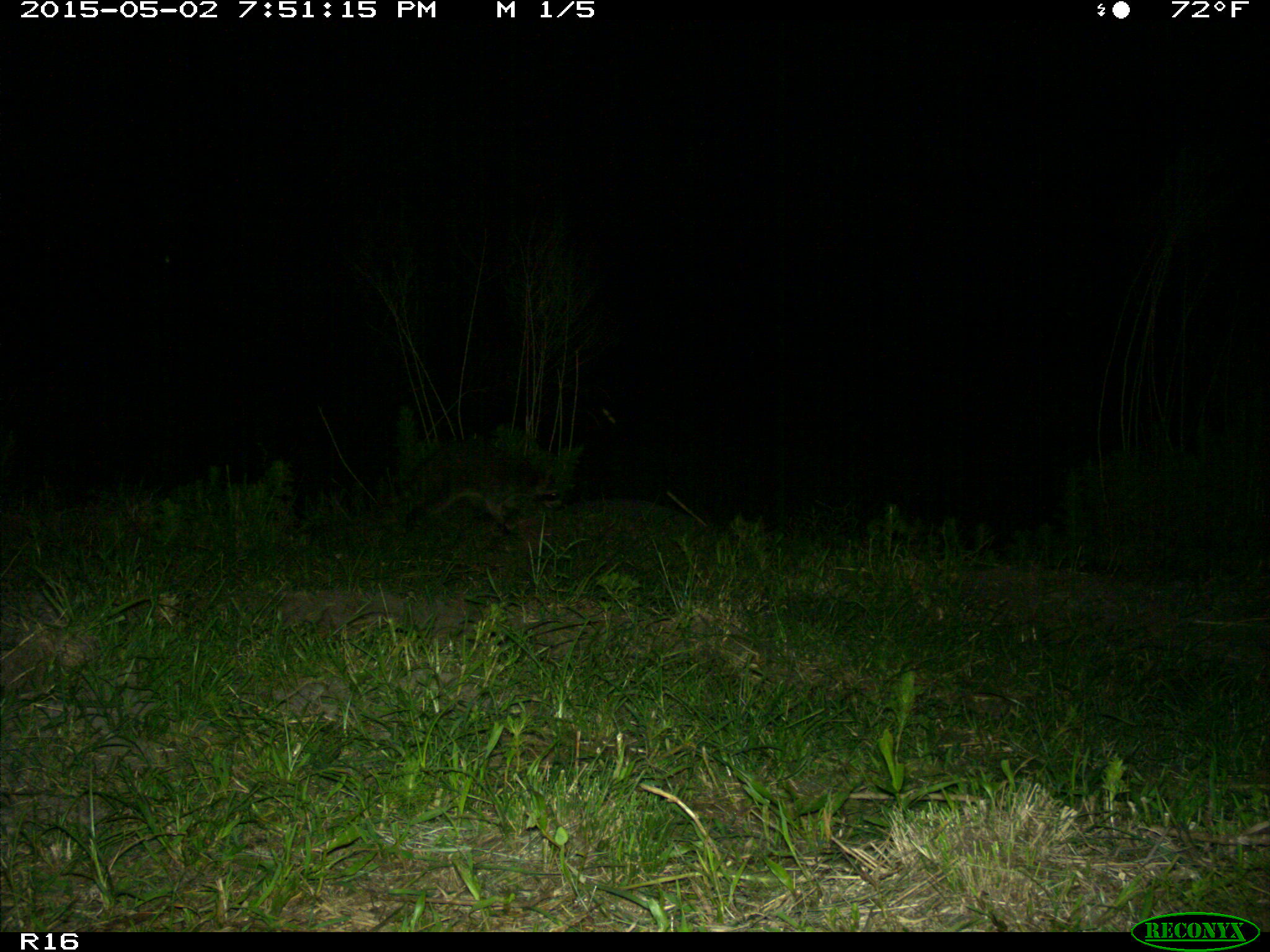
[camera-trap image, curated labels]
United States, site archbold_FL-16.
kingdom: Animalia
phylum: Chordata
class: Mammalia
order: Carnivora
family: Procyonidae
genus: Procyon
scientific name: Procyon lotor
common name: common raccoon